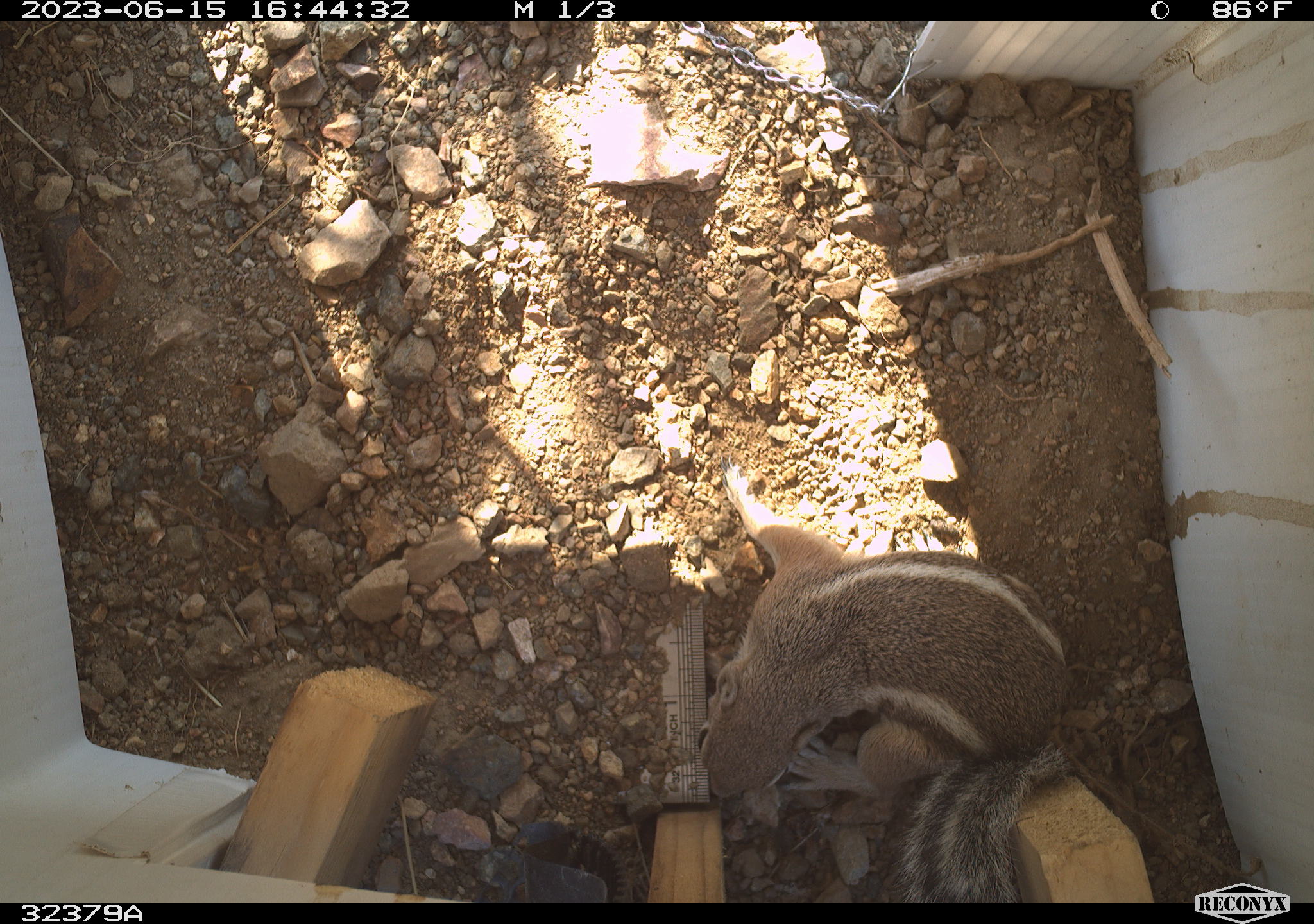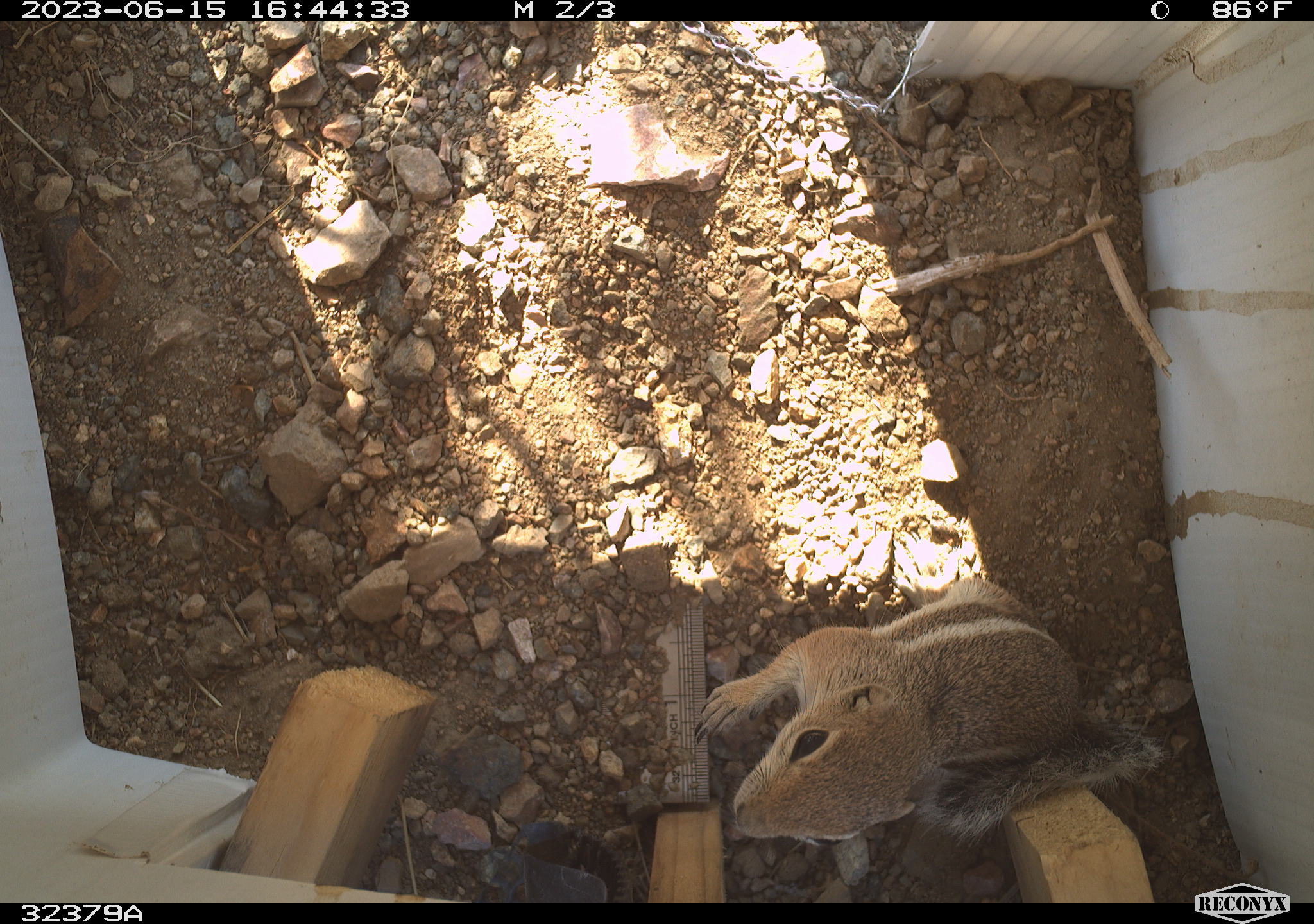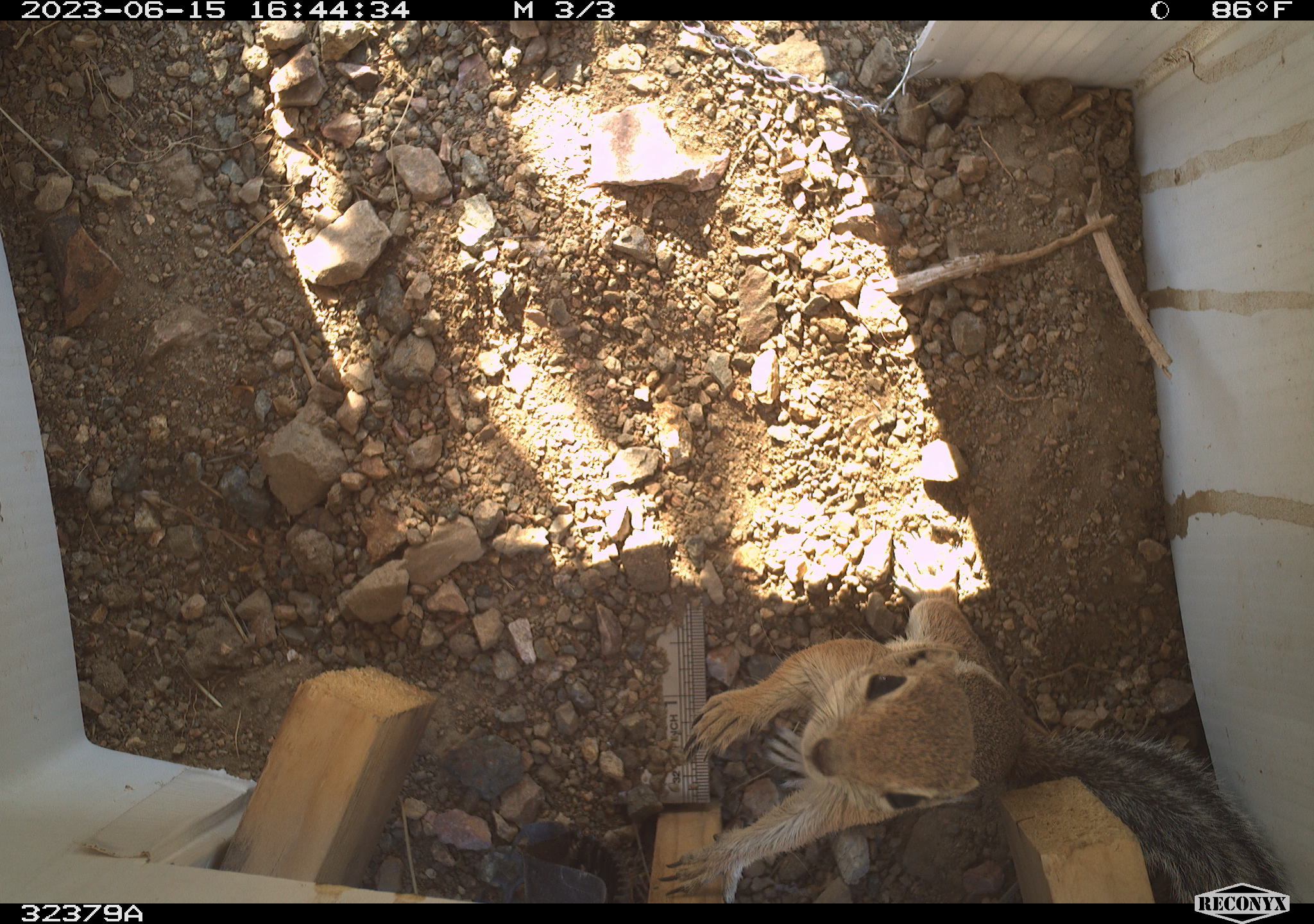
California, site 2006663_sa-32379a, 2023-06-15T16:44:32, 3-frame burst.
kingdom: Animalia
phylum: Chordata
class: Mammalia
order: Rodentia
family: Sciuridae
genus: Ammospermophilus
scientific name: Ammospermophilus leucurus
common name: white-tailed antelope squirrel